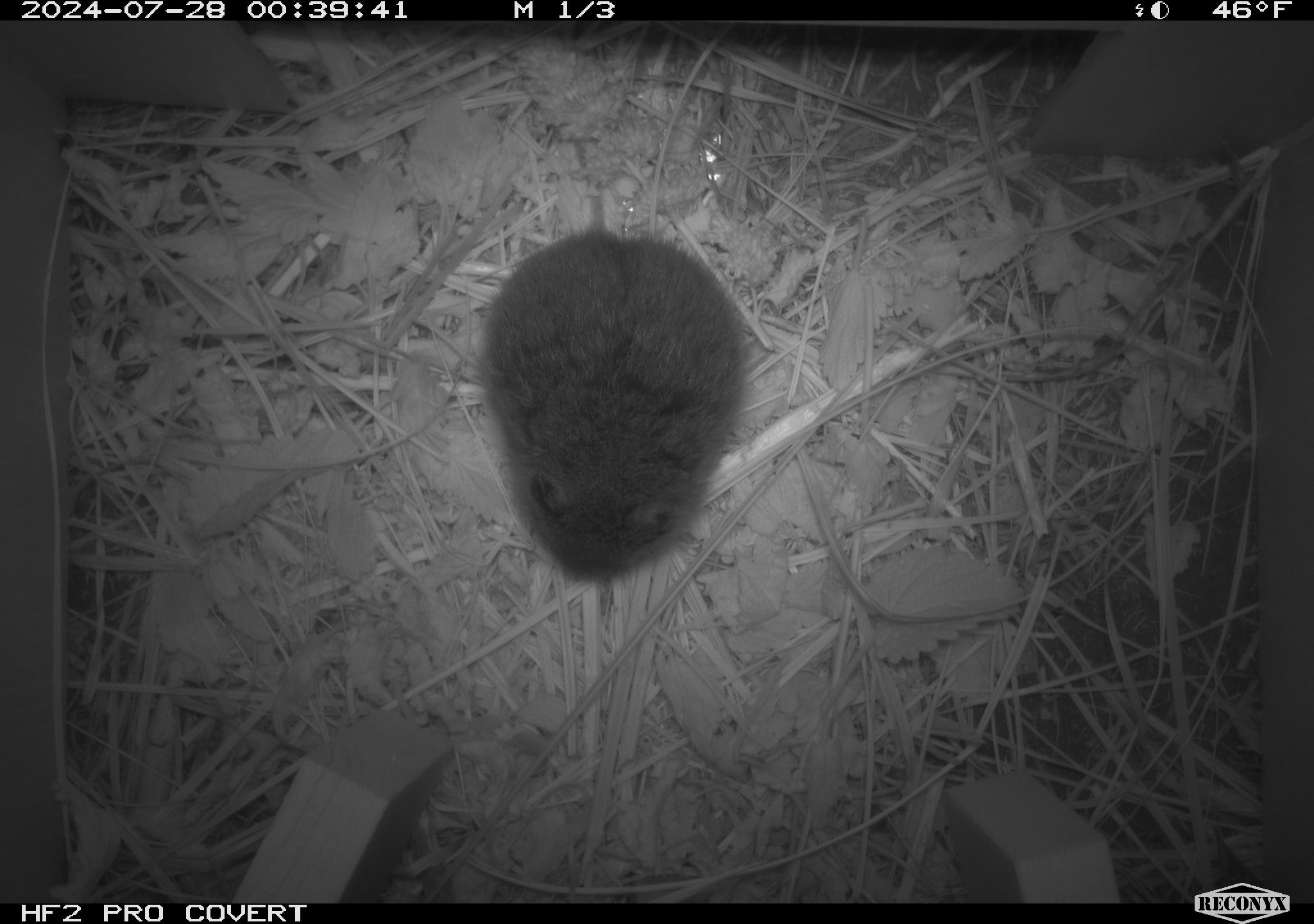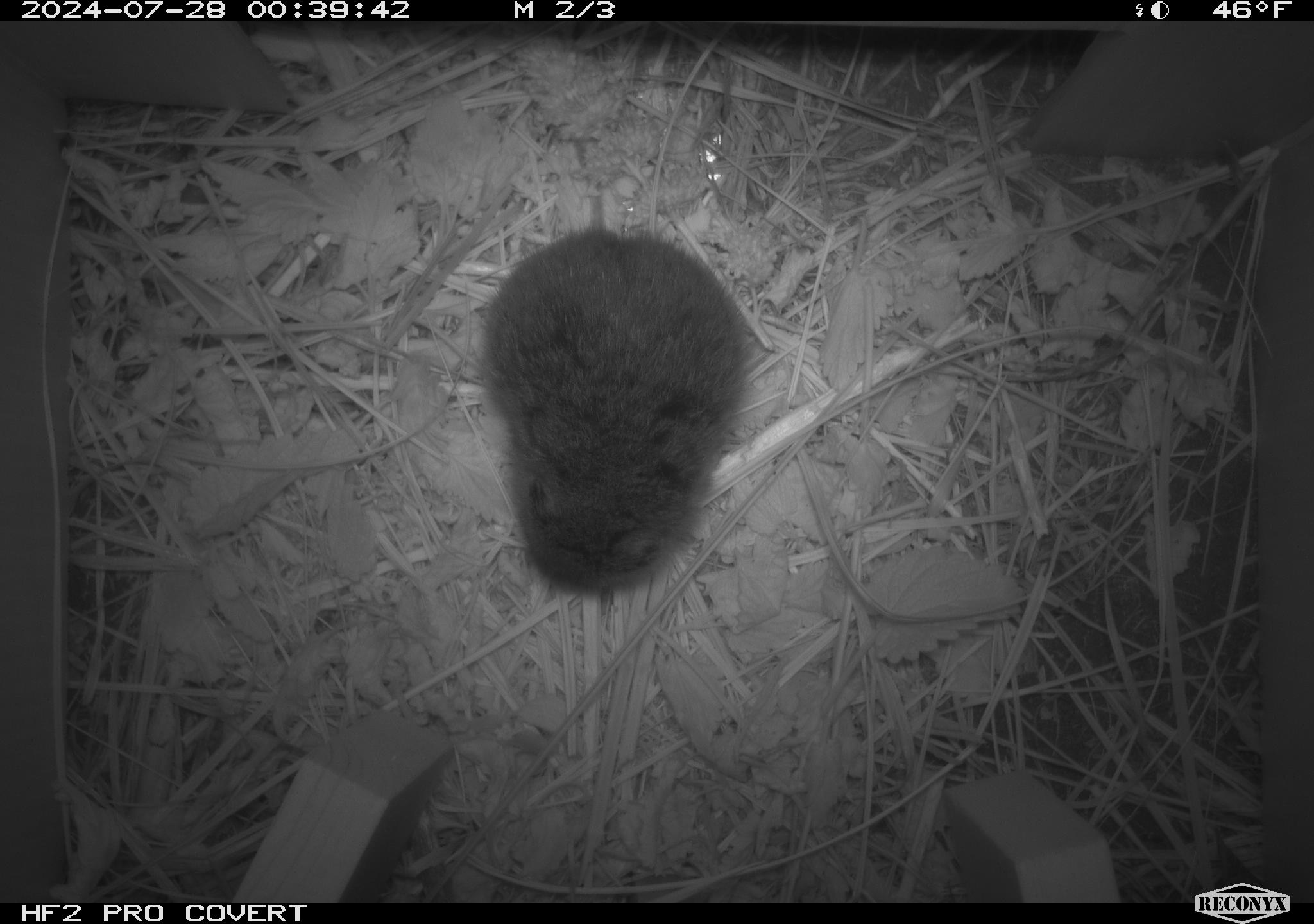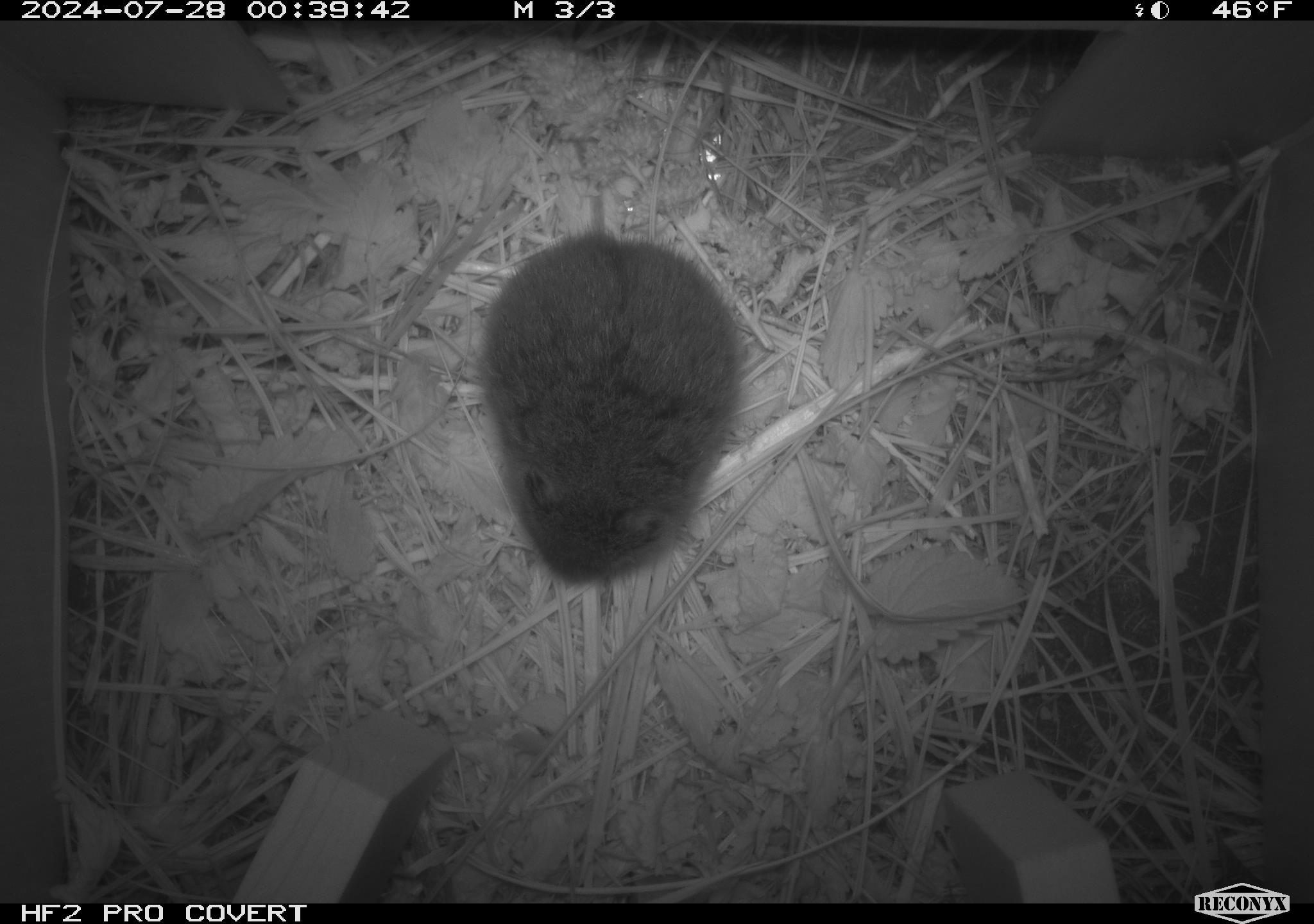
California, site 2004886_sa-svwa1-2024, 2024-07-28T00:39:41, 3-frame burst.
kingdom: Animalia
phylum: Chordata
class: Mammalia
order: Rodentia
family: Cricetidae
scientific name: Arvicolinae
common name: voles, lemmings, and muskrats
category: arvicolinae subfamily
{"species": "arvicolinae subfamily (voles, lemmings, and muskrats) (Arvicolinae)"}